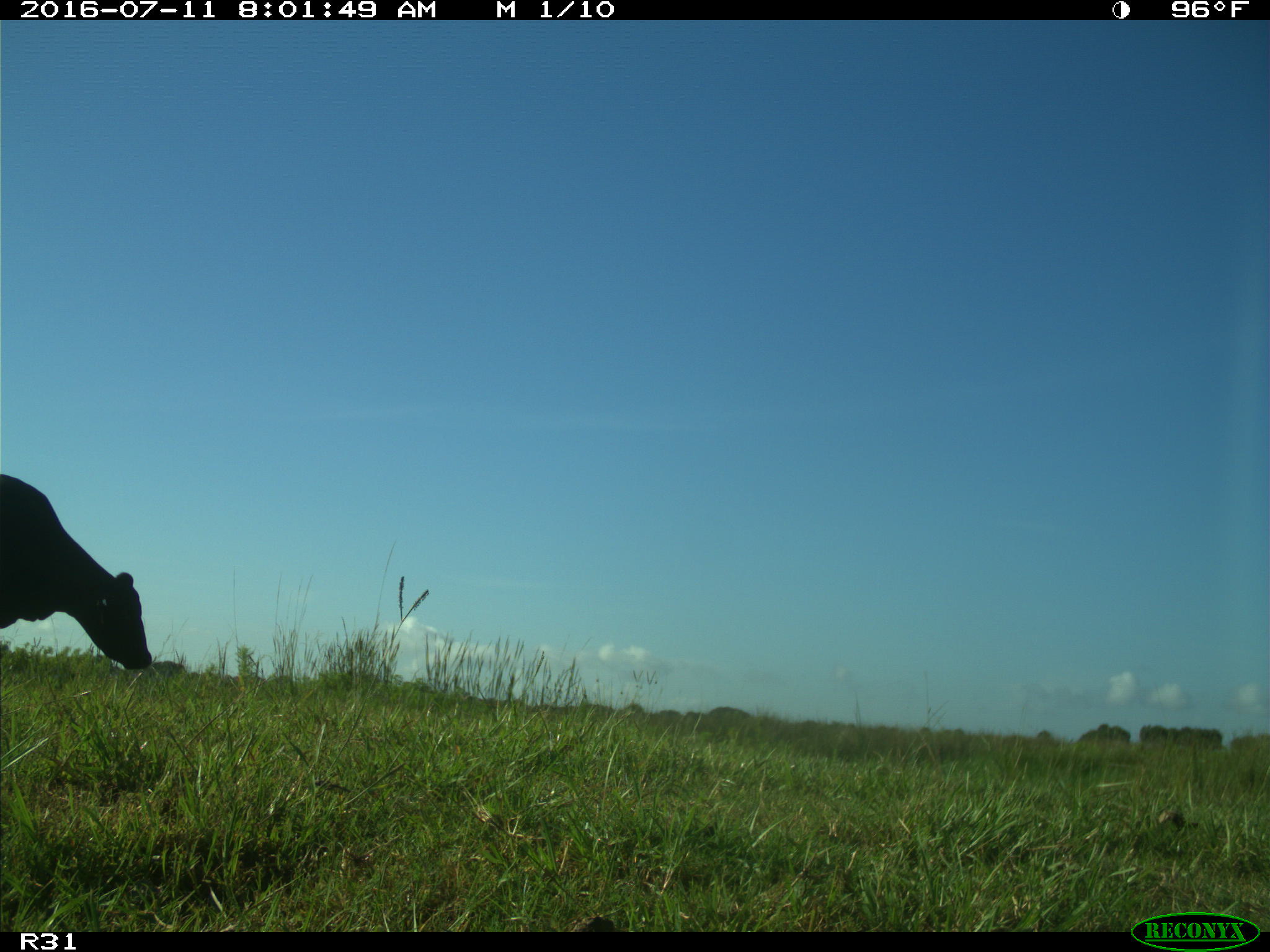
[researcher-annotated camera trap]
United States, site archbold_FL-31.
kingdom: Animalia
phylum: Chordata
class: Mammalia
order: Artiodactyla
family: Bovidae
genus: Bos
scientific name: Bos taurus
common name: domestic cow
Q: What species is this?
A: Bos taurus (domestic cow).